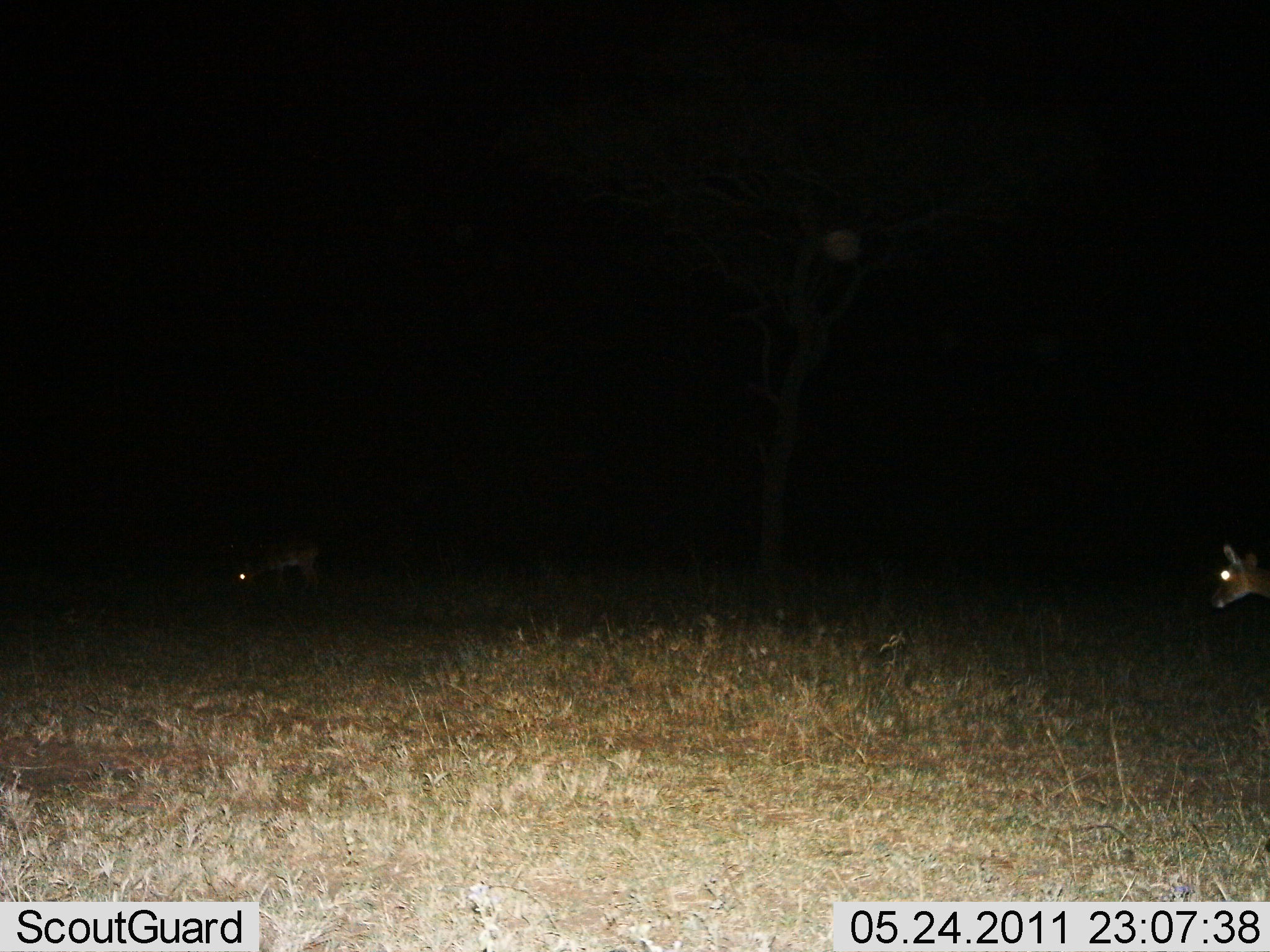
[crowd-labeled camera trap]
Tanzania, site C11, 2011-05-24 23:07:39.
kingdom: Animalia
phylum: Chordata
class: Mammalia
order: Artiodactyla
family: Bovidae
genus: Madoqua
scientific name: Madoqua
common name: dikdik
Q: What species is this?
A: Dikdik (Madoqua).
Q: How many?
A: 2.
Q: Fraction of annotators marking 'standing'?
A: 33%.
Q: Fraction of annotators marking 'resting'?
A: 11%.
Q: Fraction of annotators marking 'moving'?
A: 44%.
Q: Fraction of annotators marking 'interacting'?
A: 0%.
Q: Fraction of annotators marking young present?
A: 0%.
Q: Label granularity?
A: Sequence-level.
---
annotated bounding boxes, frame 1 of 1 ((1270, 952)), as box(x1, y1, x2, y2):
animal: box(235, 539, 321, 597); box(1212, 545, 1270, 611)